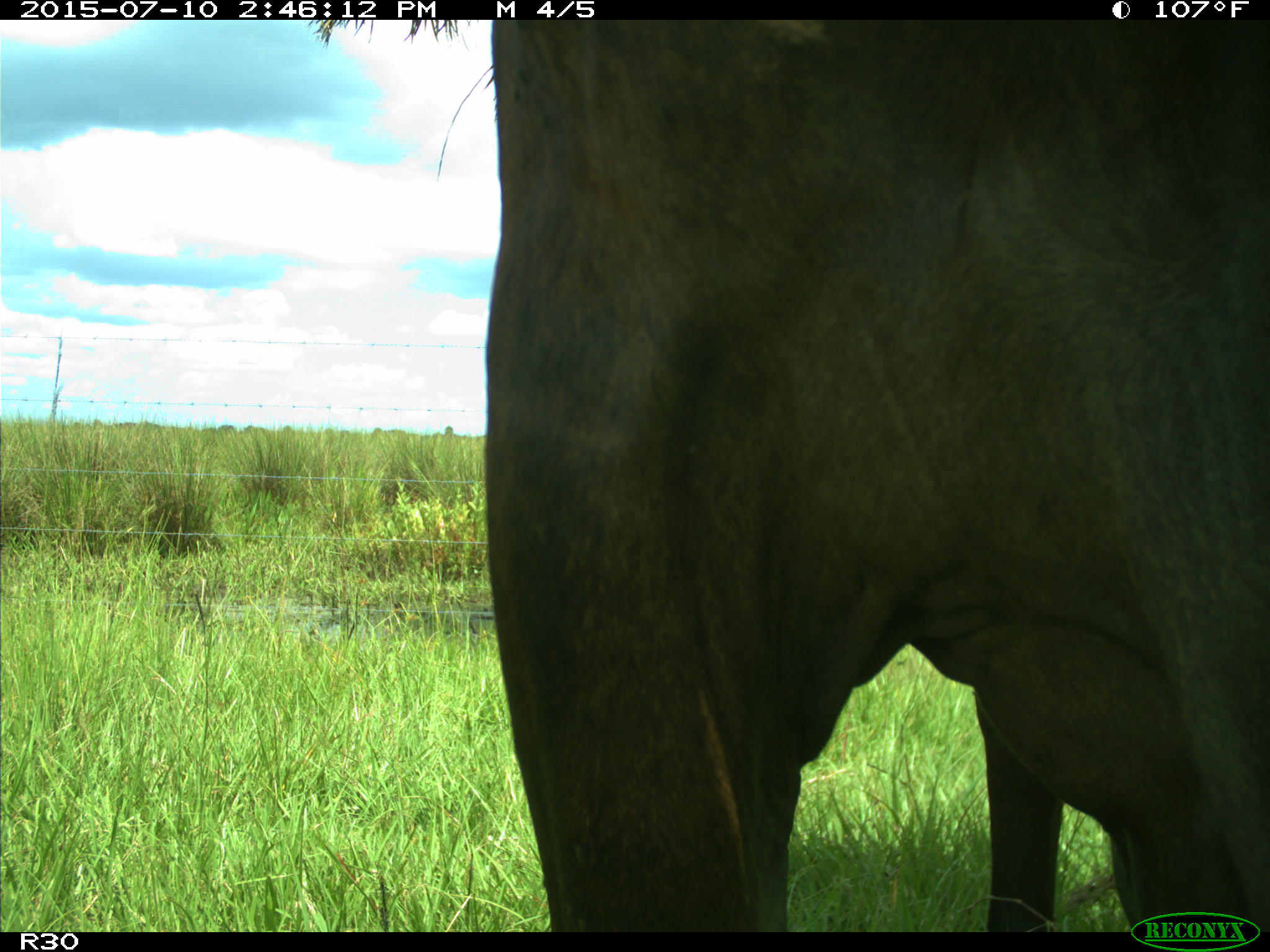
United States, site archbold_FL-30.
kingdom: Animalia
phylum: Chordata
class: Mammalia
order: Artiodactyla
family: Bovidae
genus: Bos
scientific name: Bos taurus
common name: domestic cow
Bos taurus (domestic cow).